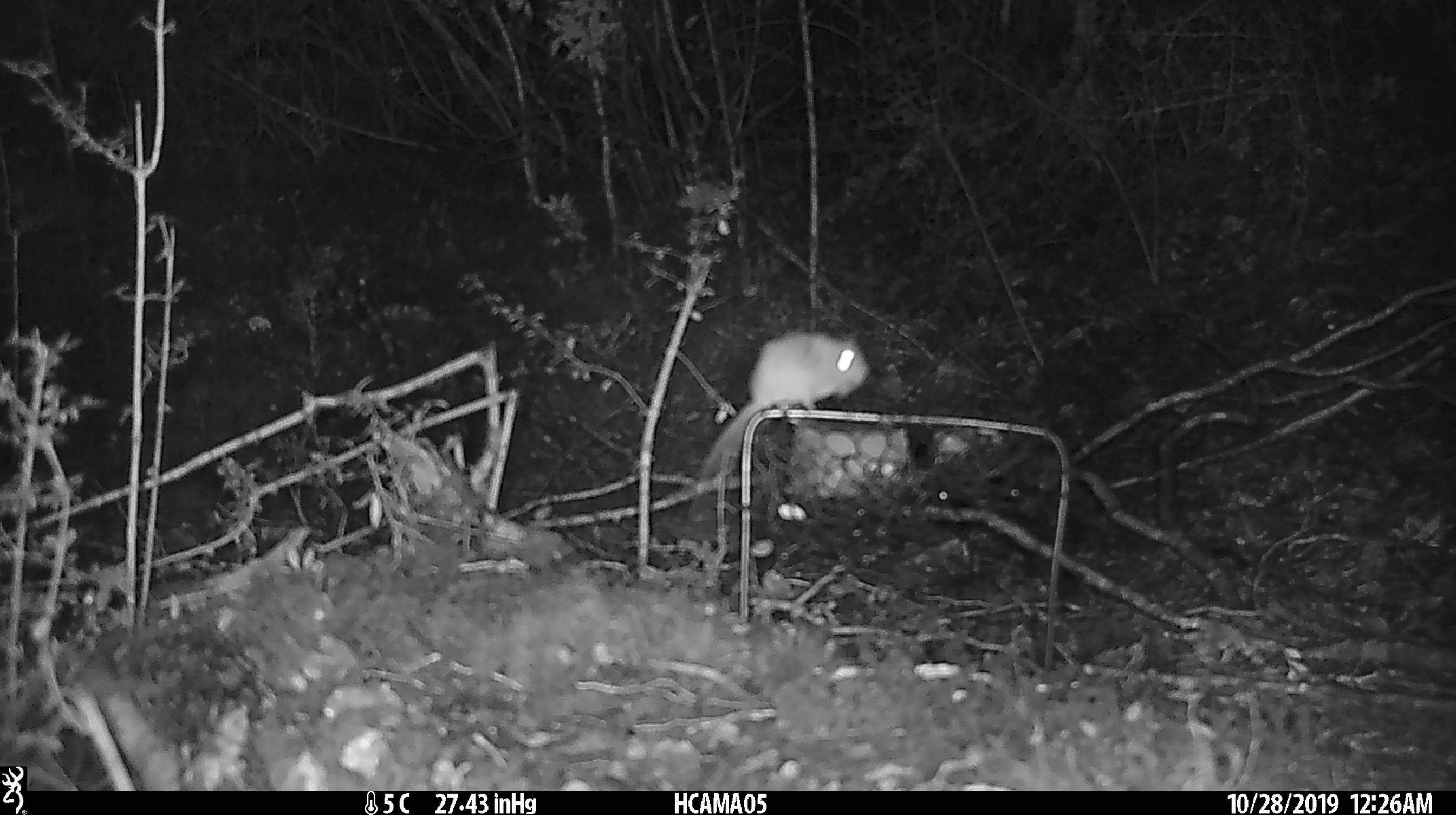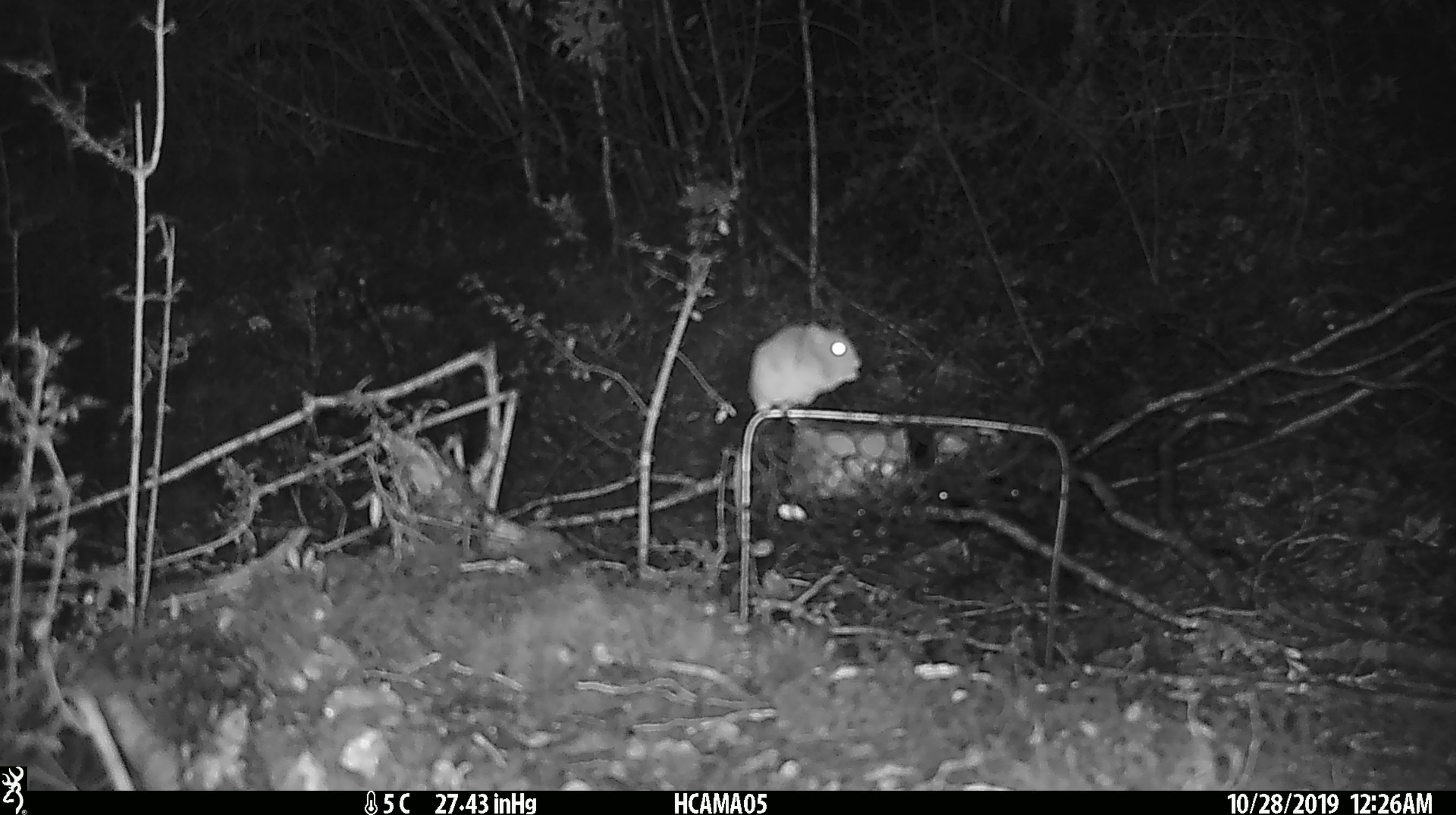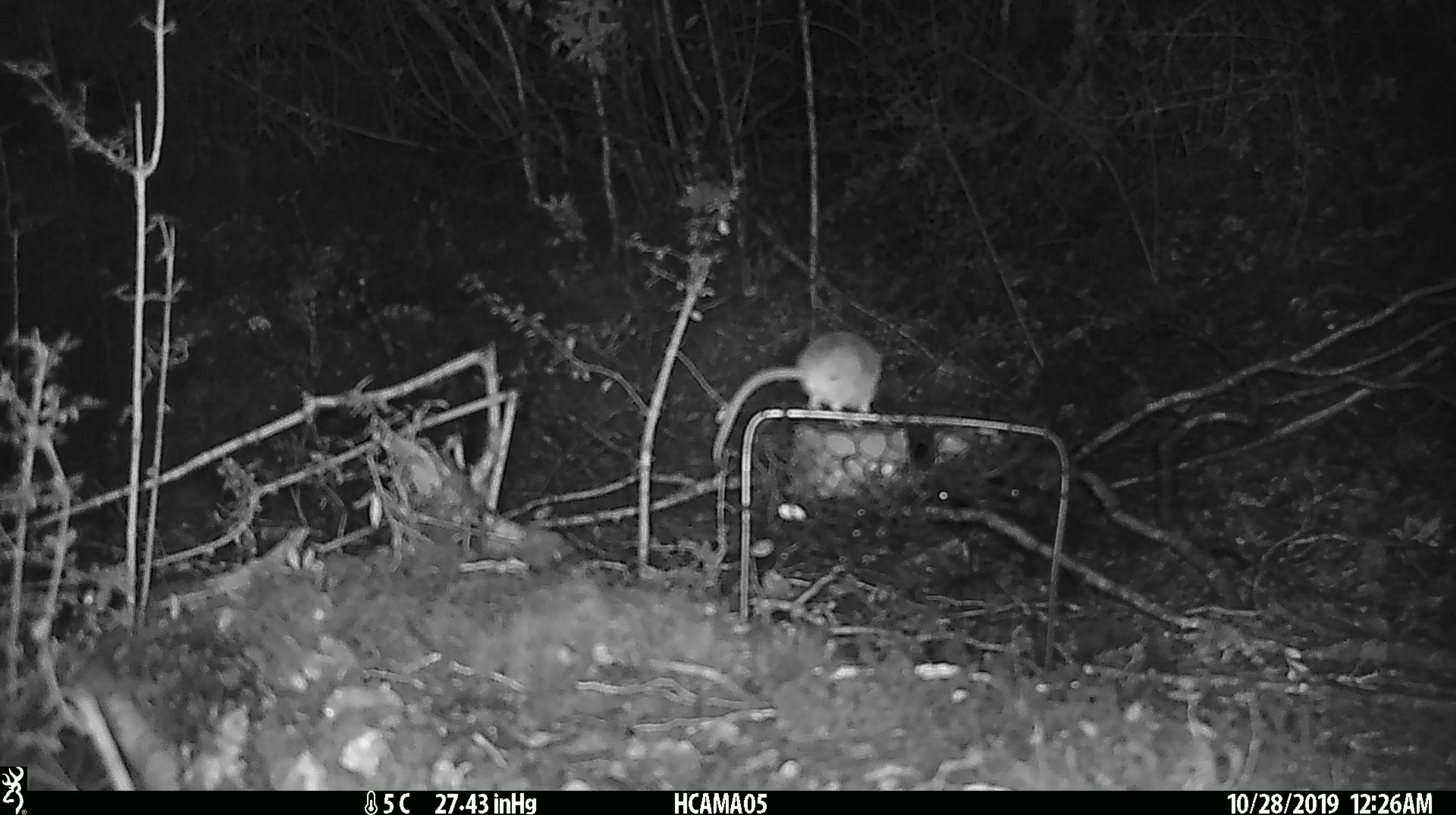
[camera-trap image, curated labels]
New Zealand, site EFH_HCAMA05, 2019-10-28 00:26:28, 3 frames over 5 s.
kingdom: Animalia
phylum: Chordata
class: Mammalia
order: Rodentia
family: Muridae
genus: Mus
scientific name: Mus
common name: mouse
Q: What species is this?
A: Mouse (Mus).